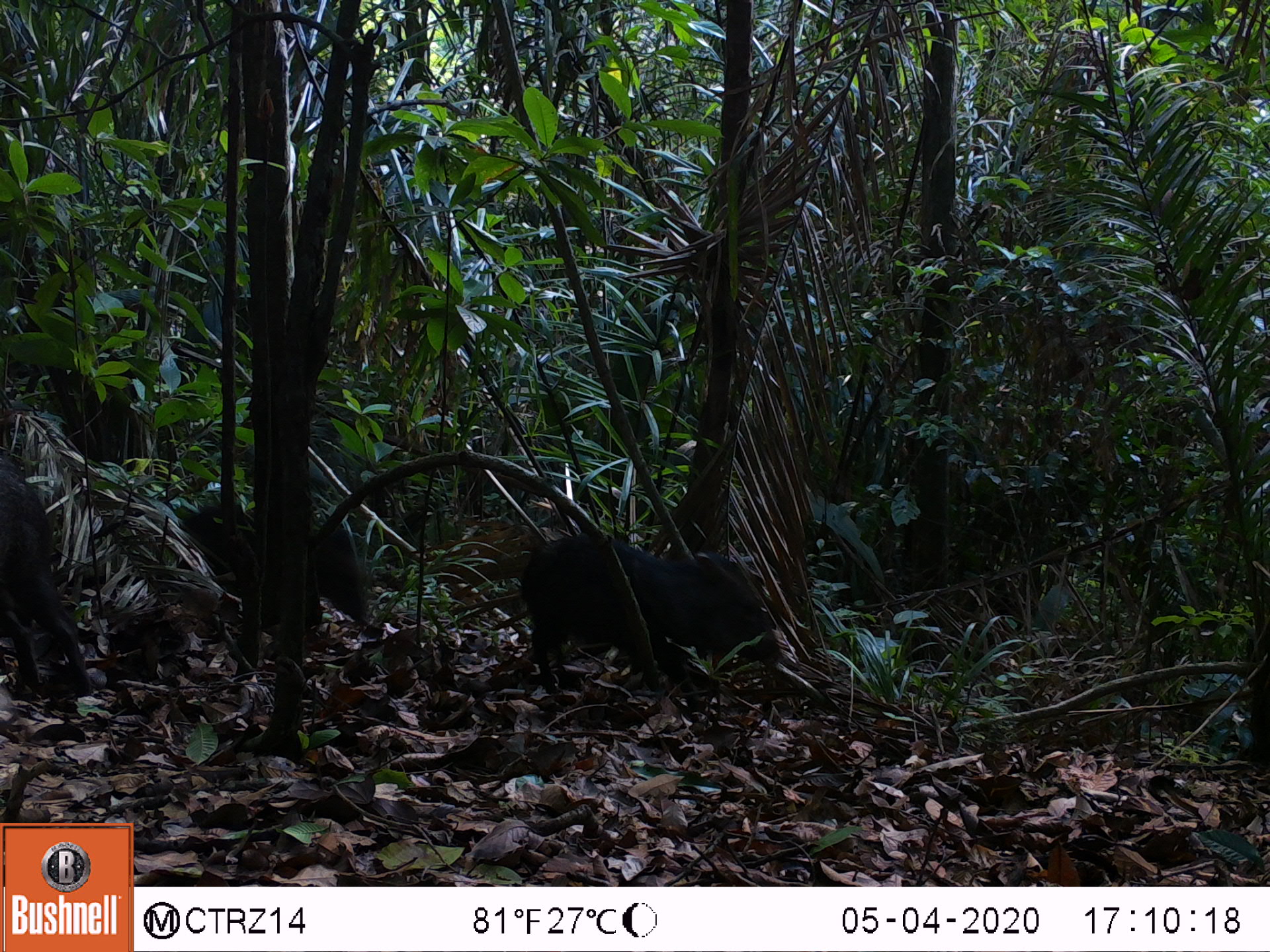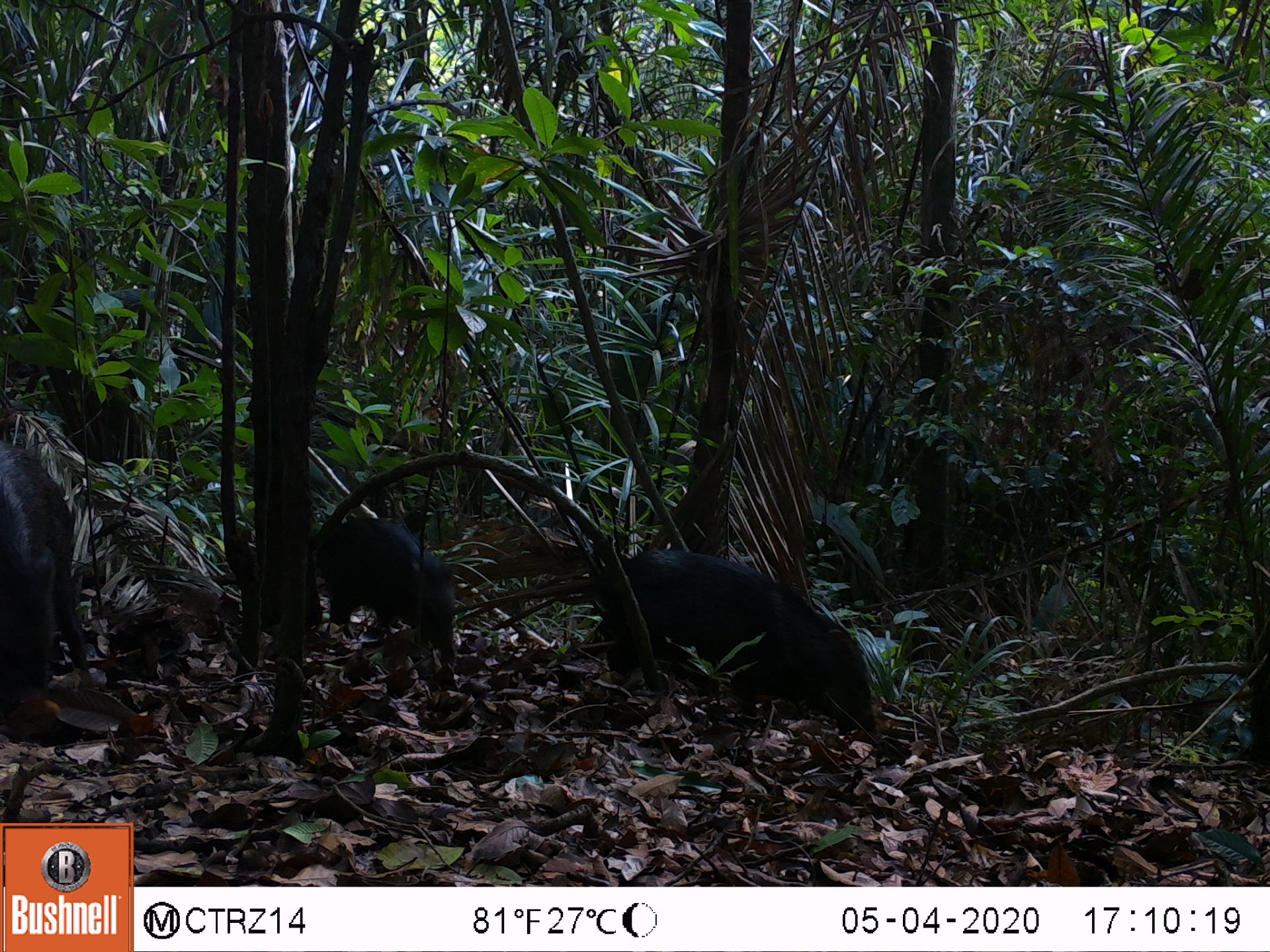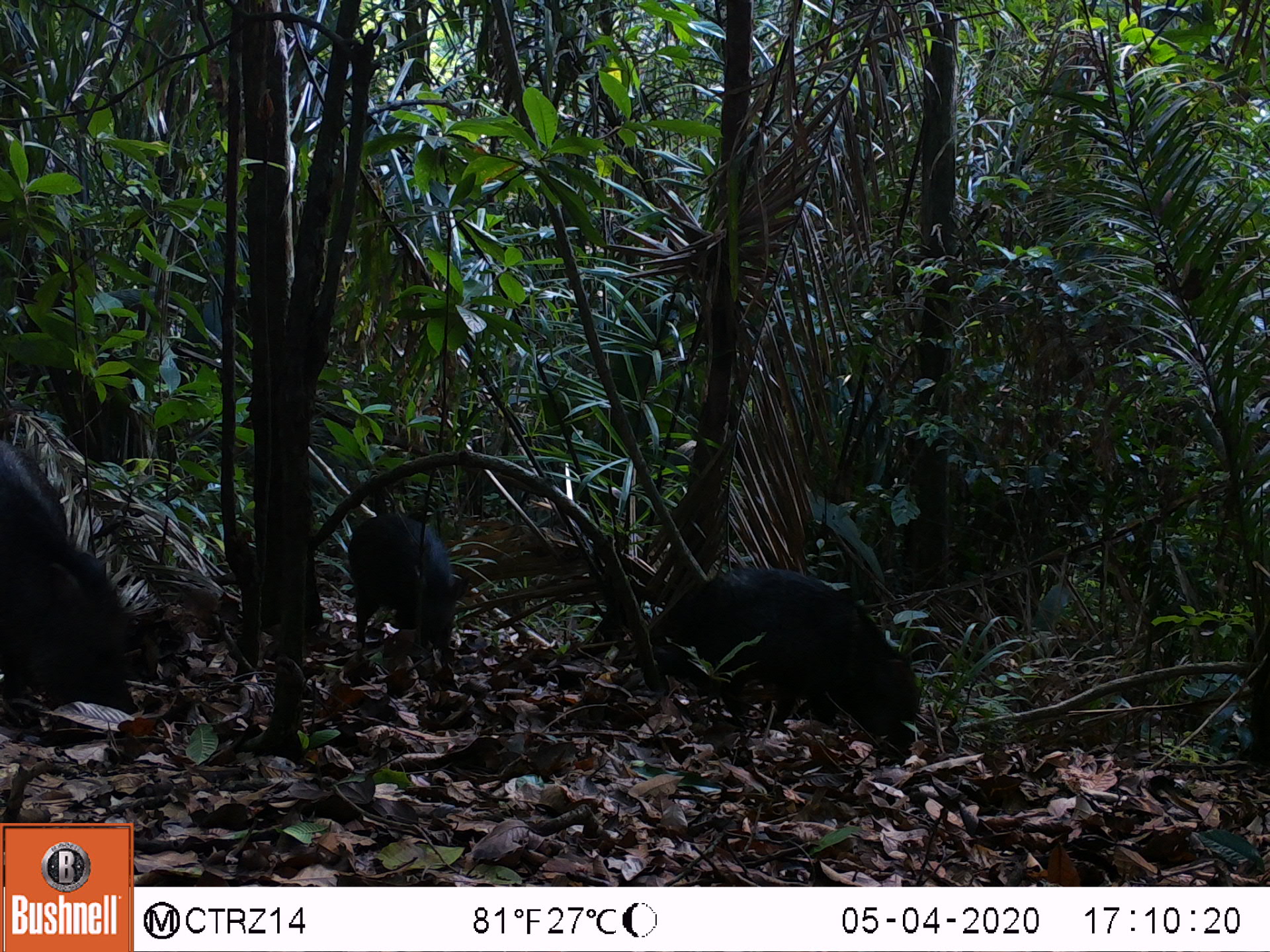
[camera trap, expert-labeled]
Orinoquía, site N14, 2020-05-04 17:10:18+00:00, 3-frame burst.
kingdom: Animalia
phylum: Chordata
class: Mammalia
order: Artiodactyla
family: Tayassuidae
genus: Pecari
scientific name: Pecari tajacu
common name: collared peccary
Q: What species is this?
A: Collared peccary (Pecari tajacu).